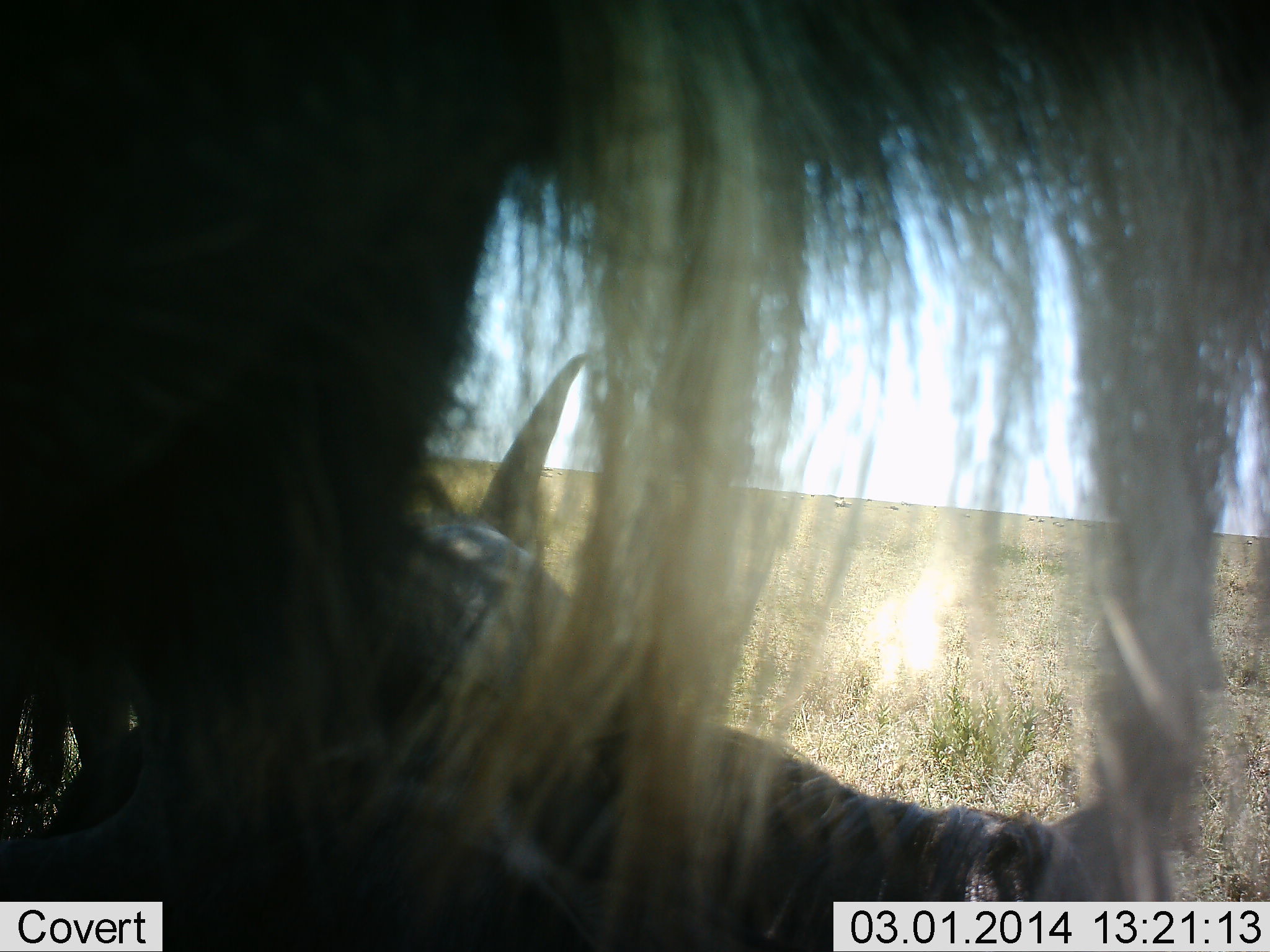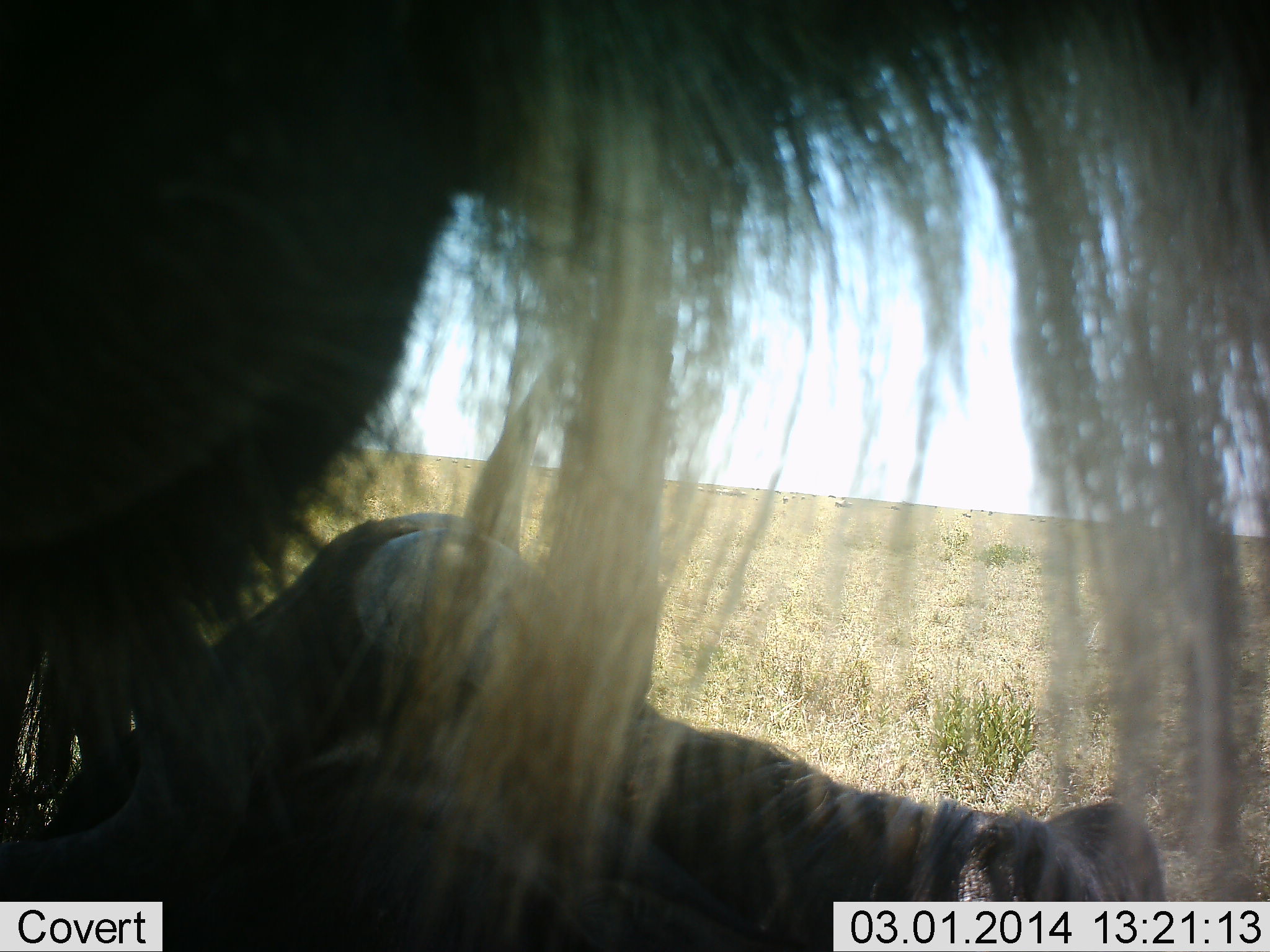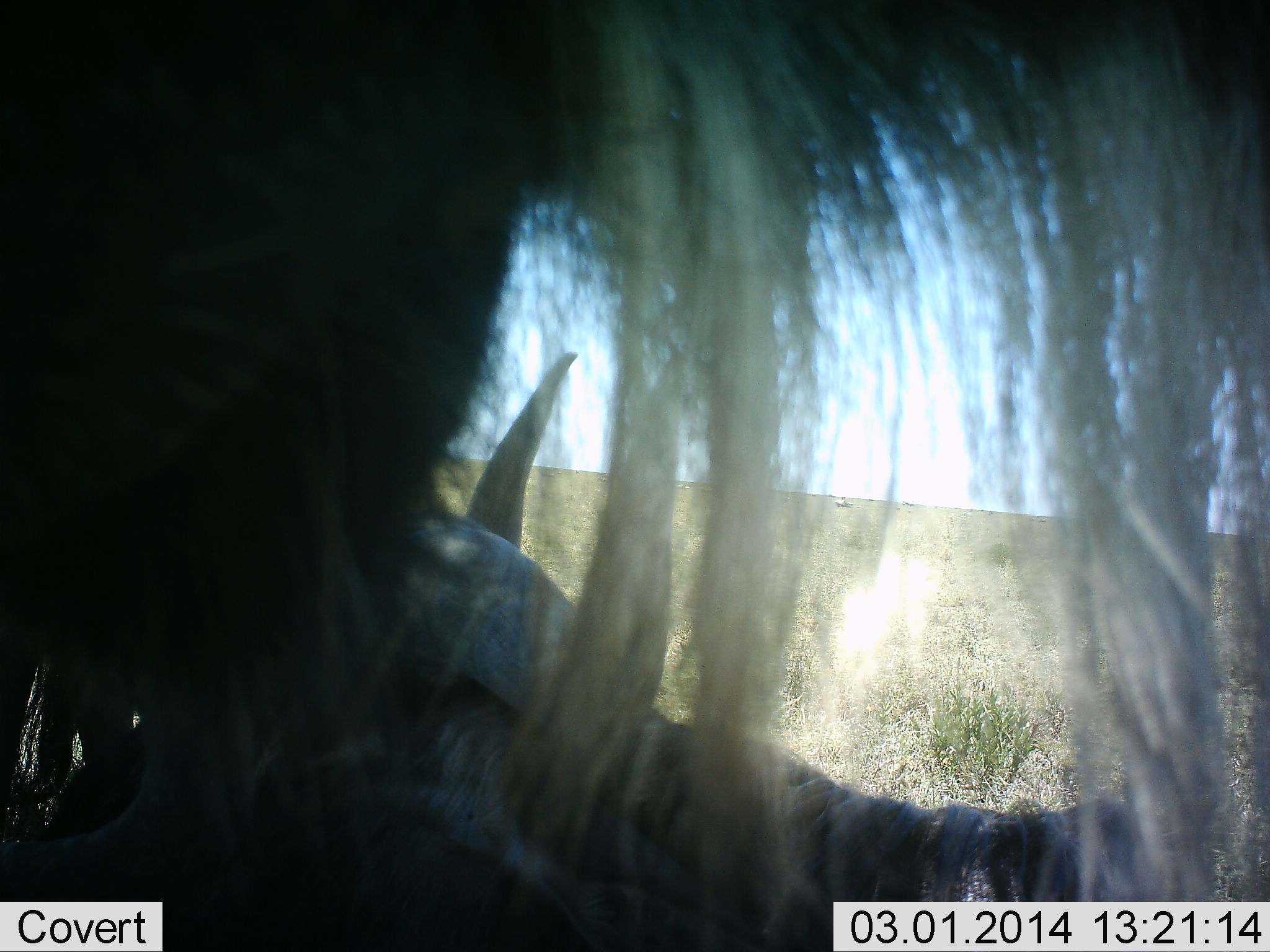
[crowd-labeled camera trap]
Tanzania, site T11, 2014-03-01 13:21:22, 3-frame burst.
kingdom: Animalia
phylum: Chordata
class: Mammalia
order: Artiodactyla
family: Bovidae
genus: Connochaetes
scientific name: Connochaetes taurinus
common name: blue wildebeest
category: wildebeest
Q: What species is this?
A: Wildebeest (blue wildebeest) (Connochaetes taurinus).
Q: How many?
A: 2.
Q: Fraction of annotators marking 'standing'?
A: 80%.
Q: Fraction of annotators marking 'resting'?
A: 60%.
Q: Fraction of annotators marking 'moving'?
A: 0%.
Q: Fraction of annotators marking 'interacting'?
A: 0%.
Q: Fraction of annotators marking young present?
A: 0%.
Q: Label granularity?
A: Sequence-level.